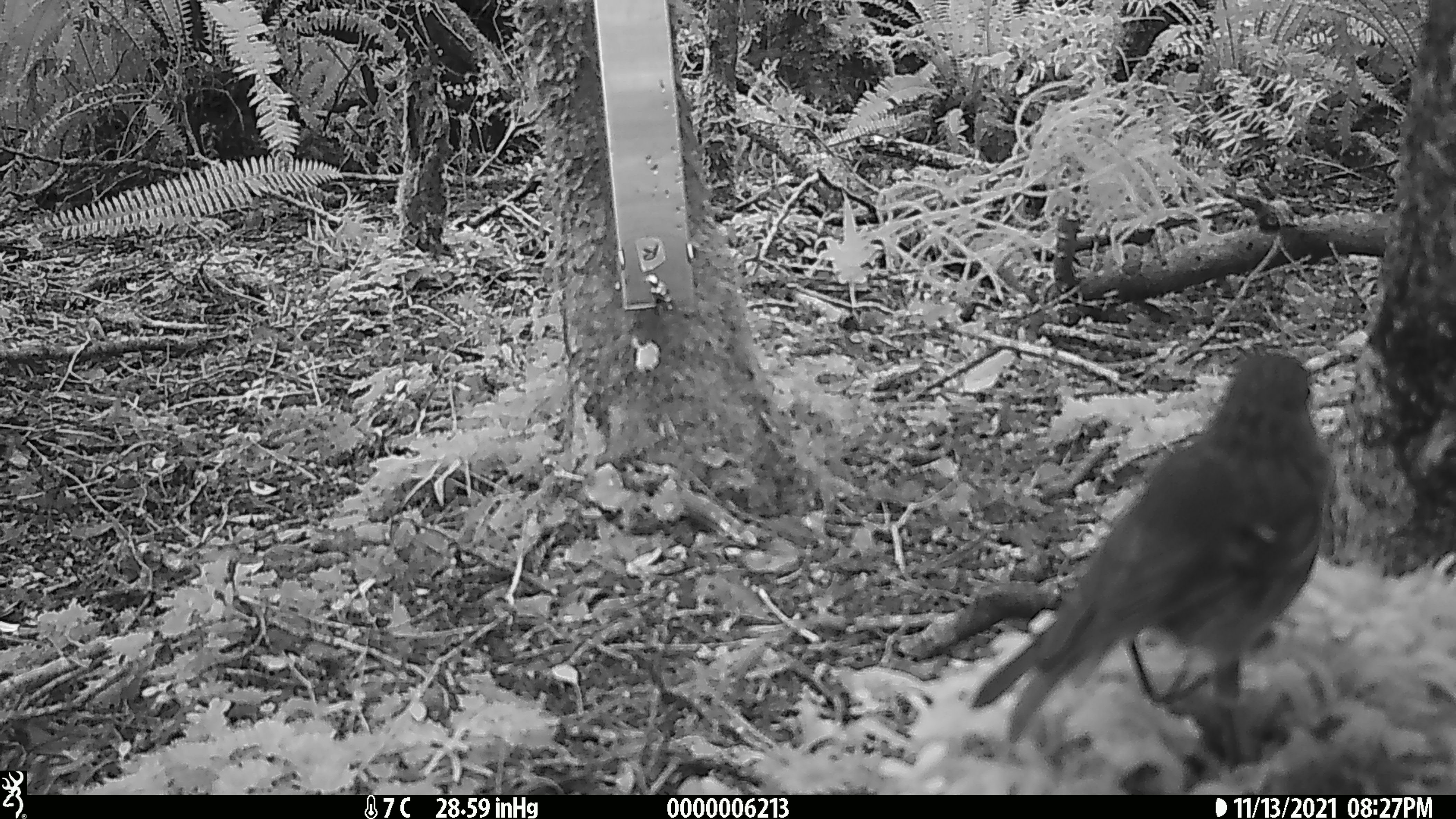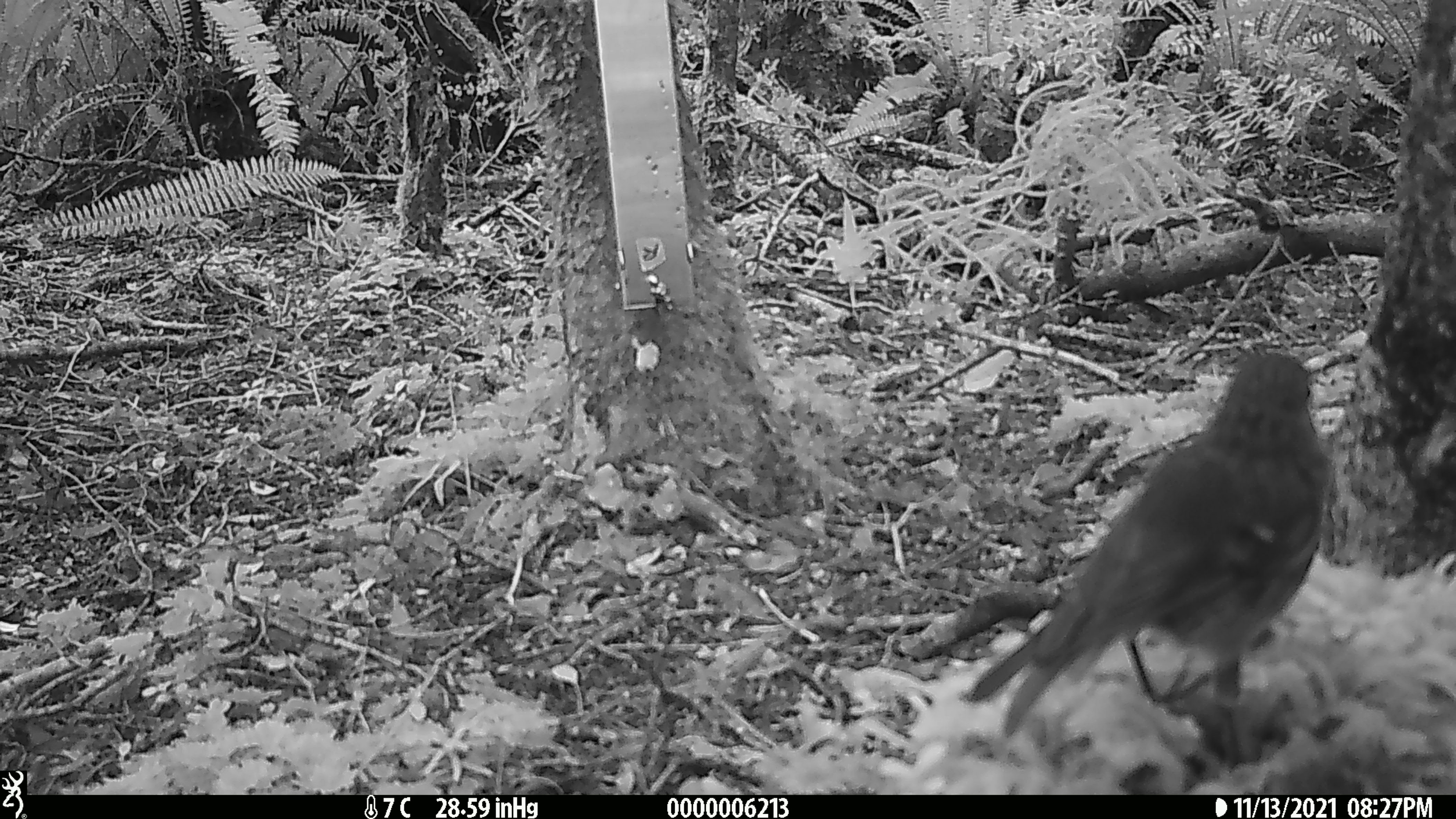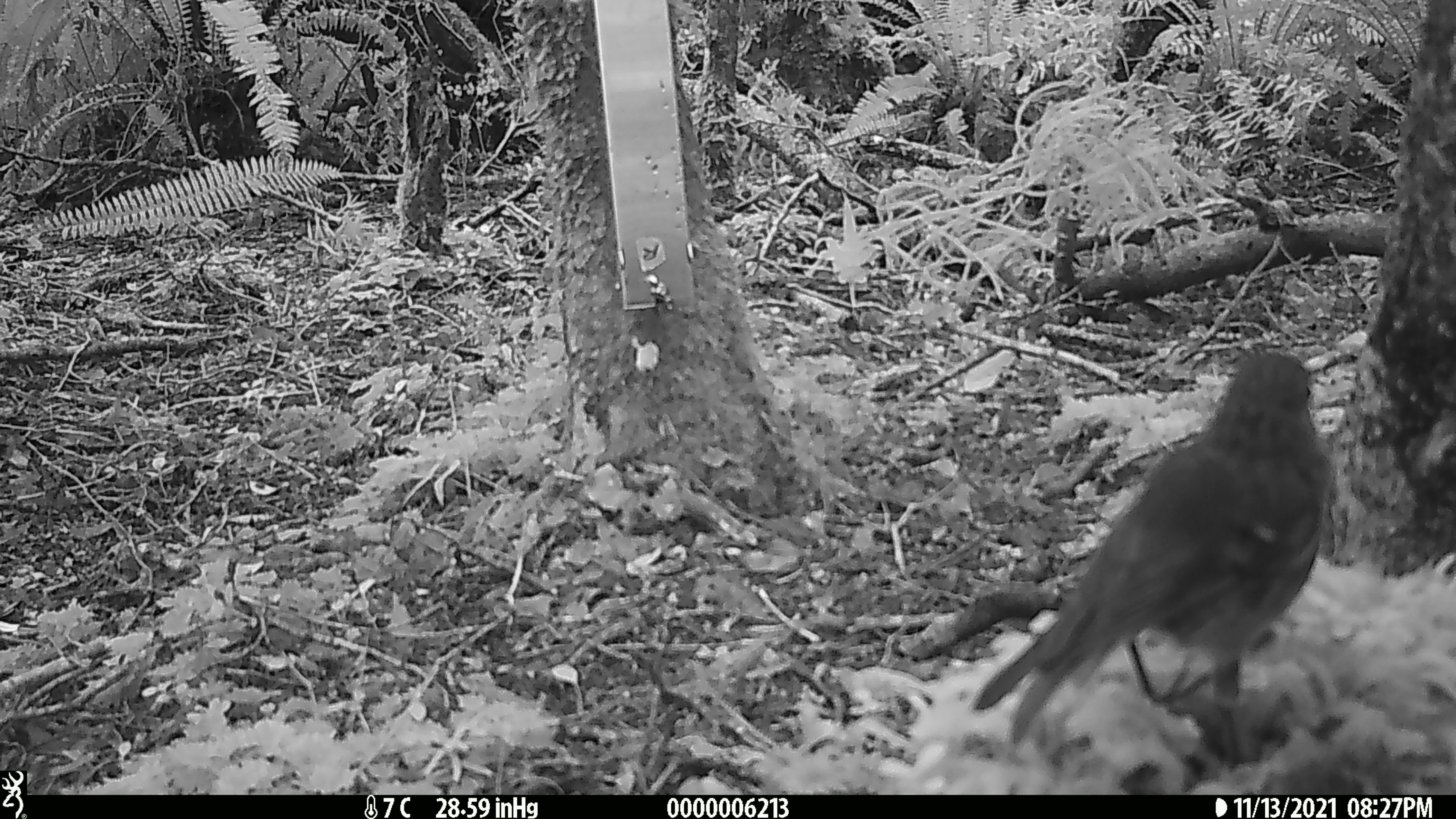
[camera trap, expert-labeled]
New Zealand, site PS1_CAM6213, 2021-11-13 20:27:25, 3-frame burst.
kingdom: Animalia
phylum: Chordata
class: Aves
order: Passeriformes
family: Petroicidae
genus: Petroica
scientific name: Petroica australis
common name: new zealand robin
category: robin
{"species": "robin (new zealand robin) (Petroica australis)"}